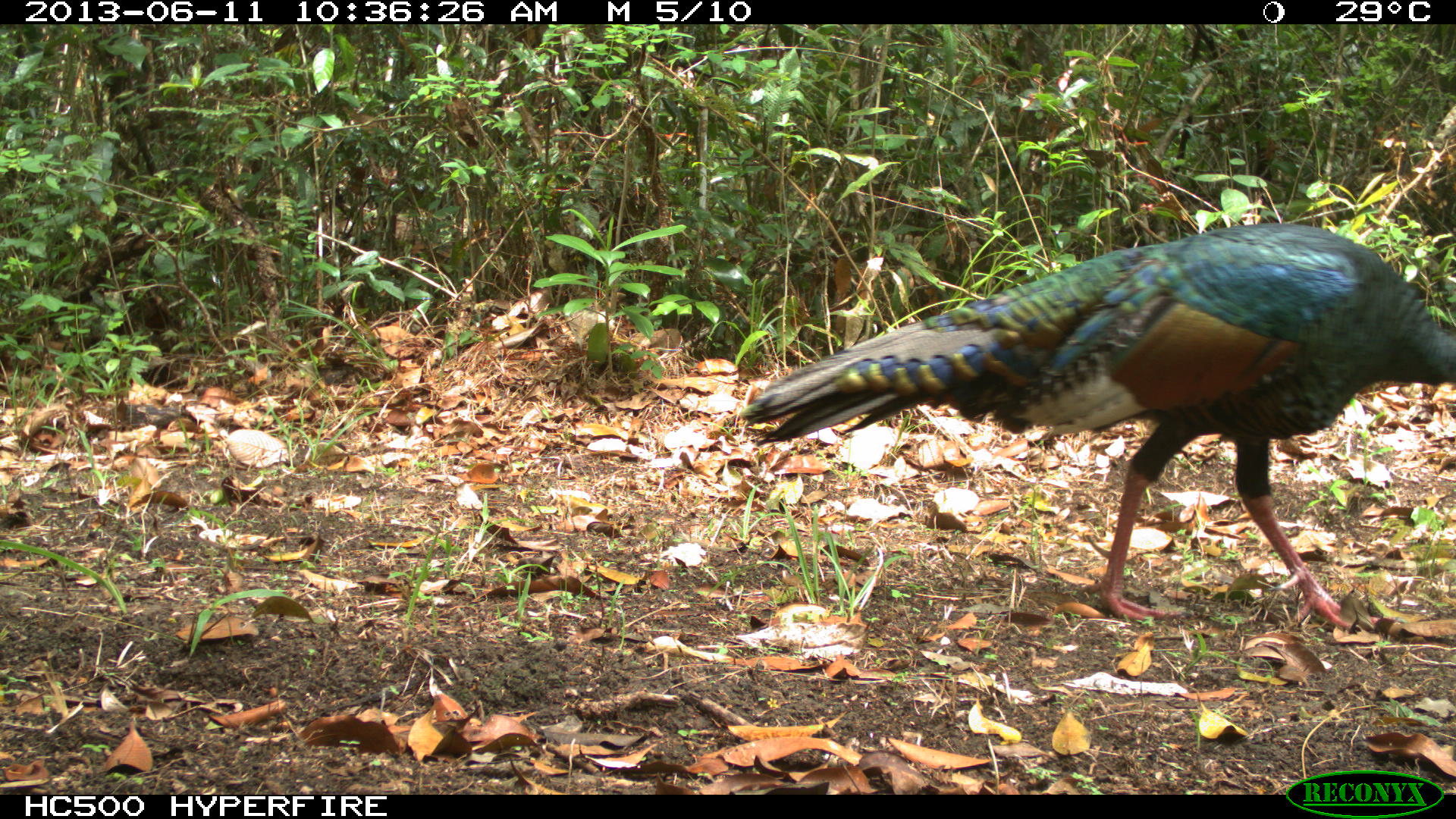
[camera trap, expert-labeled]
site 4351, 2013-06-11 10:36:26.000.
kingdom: Animalia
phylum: Chordata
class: Aves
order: Galliformes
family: Phasianidae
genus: Meleagris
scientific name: Meleagris ocellata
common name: ocellated turkey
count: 1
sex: male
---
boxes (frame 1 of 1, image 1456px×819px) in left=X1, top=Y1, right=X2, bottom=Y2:
meleagris ocellata: left=736, top=215, right=1456, bottom=634